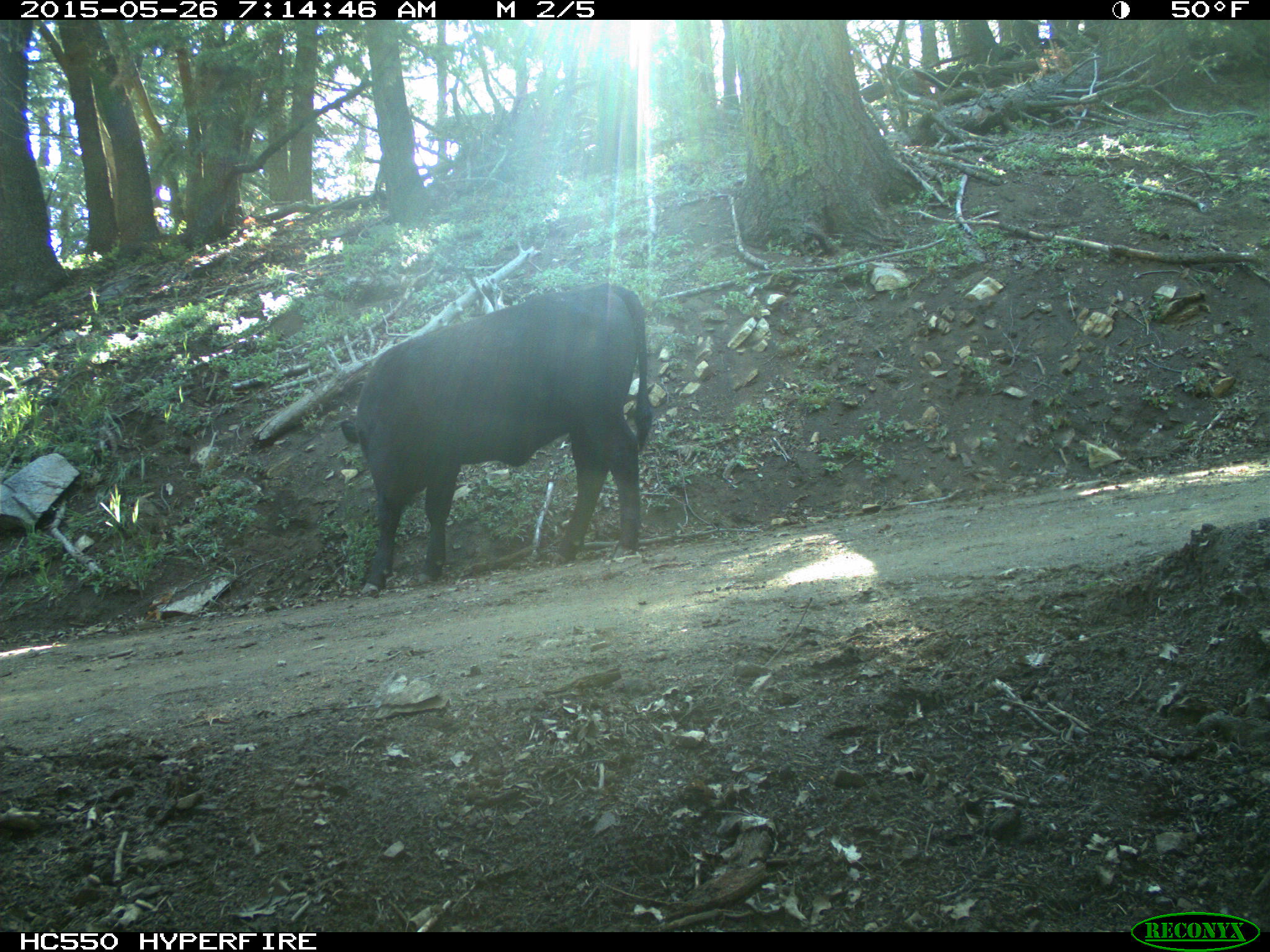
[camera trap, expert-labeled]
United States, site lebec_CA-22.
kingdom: Animalia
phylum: Chordata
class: Mammalia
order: Artiodactyla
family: Bovidae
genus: Bos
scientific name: Bos taurus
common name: domestic cow